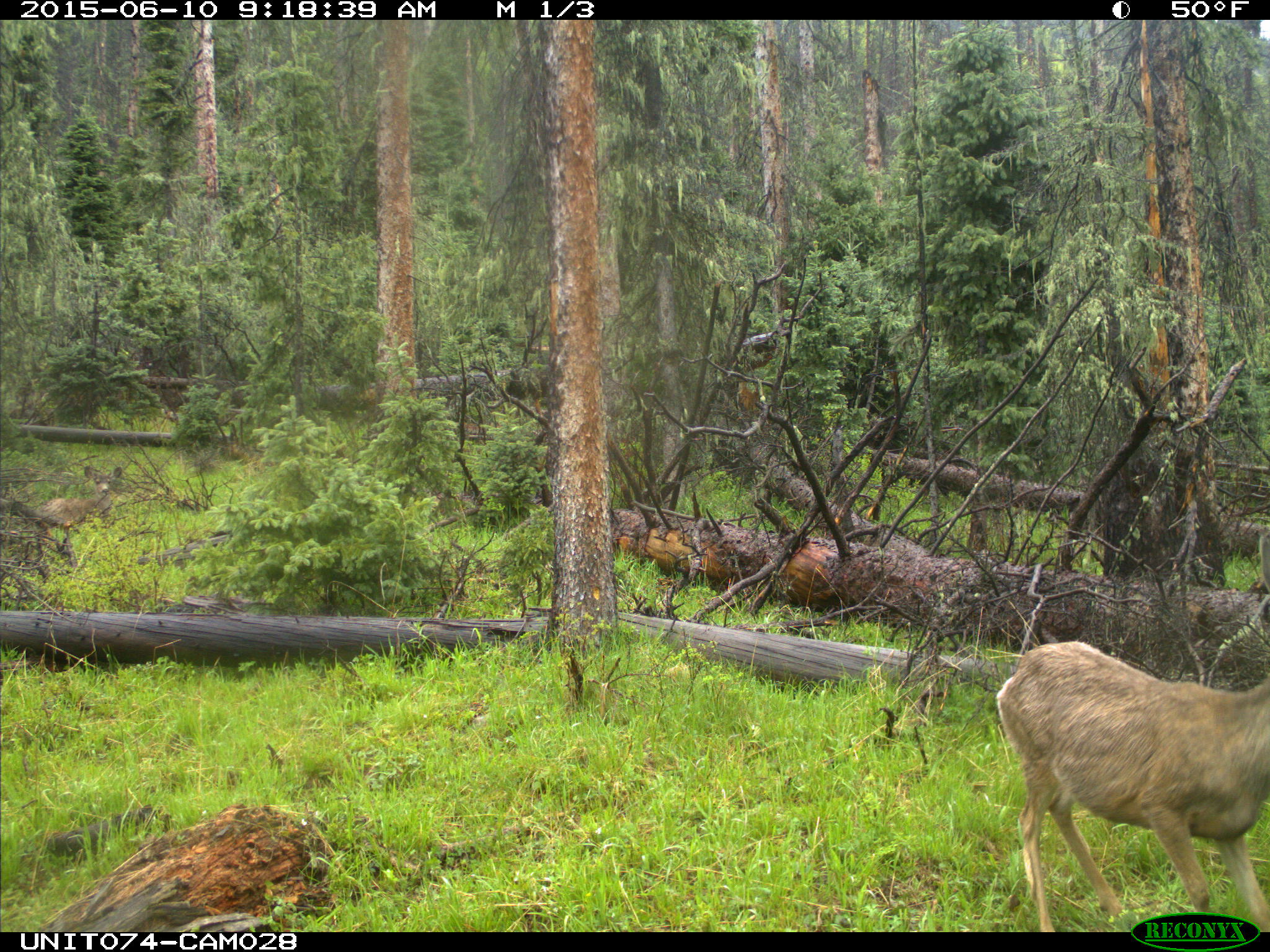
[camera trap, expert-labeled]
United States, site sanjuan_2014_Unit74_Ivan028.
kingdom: Animalia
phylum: Chordata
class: Mammalia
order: Artiodactyla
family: Cervidae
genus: Odocoileus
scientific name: Odocoileus hemionus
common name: mule deer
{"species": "Odocoileus hemionus (mule deer)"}